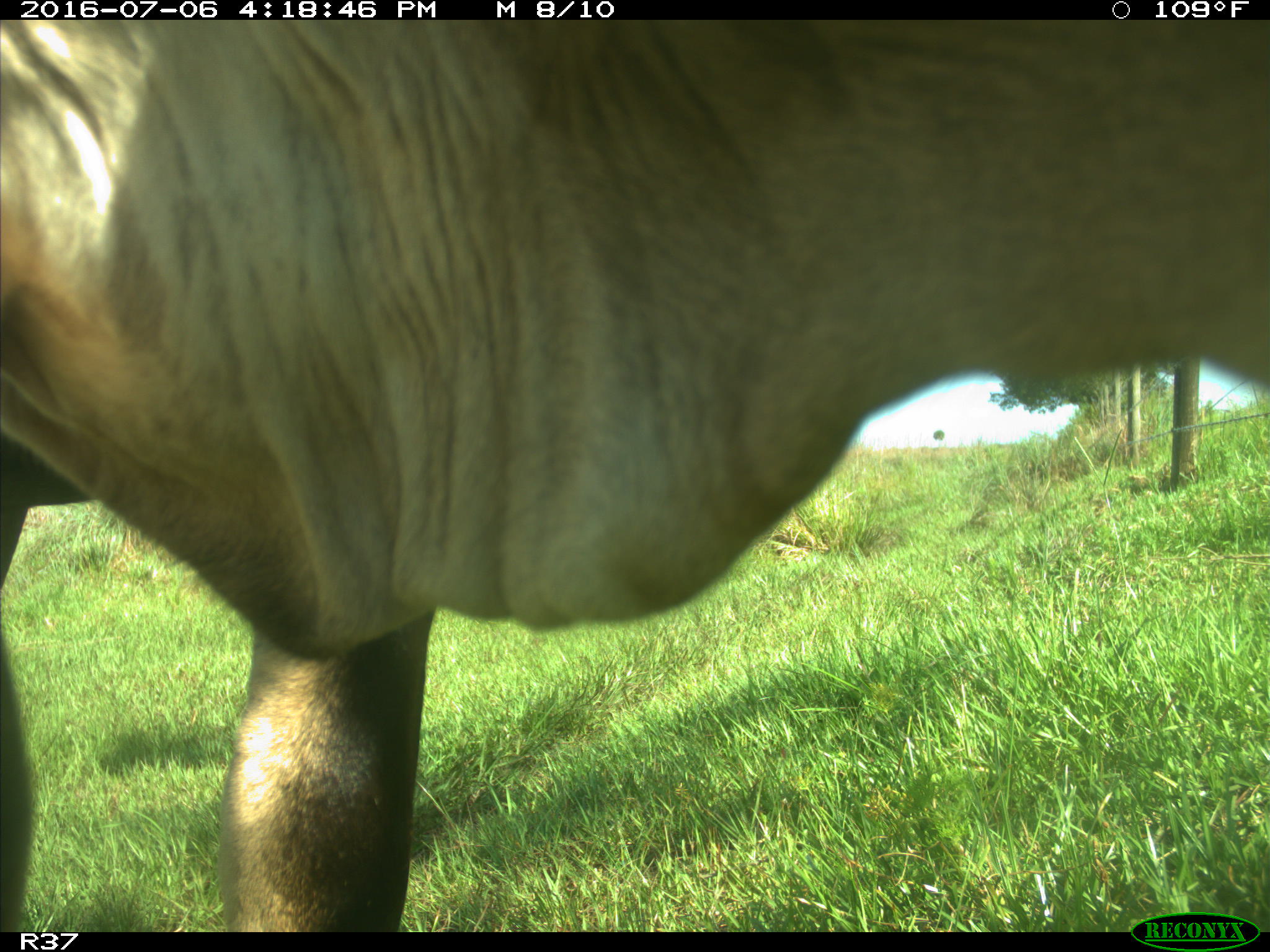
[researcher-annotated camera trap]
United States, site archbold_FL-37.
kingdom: Animalia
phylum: Chordata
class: Mammalia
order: Artiodactyla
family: Bovidae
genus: Bos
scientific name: Bos taurus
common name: domestic cow